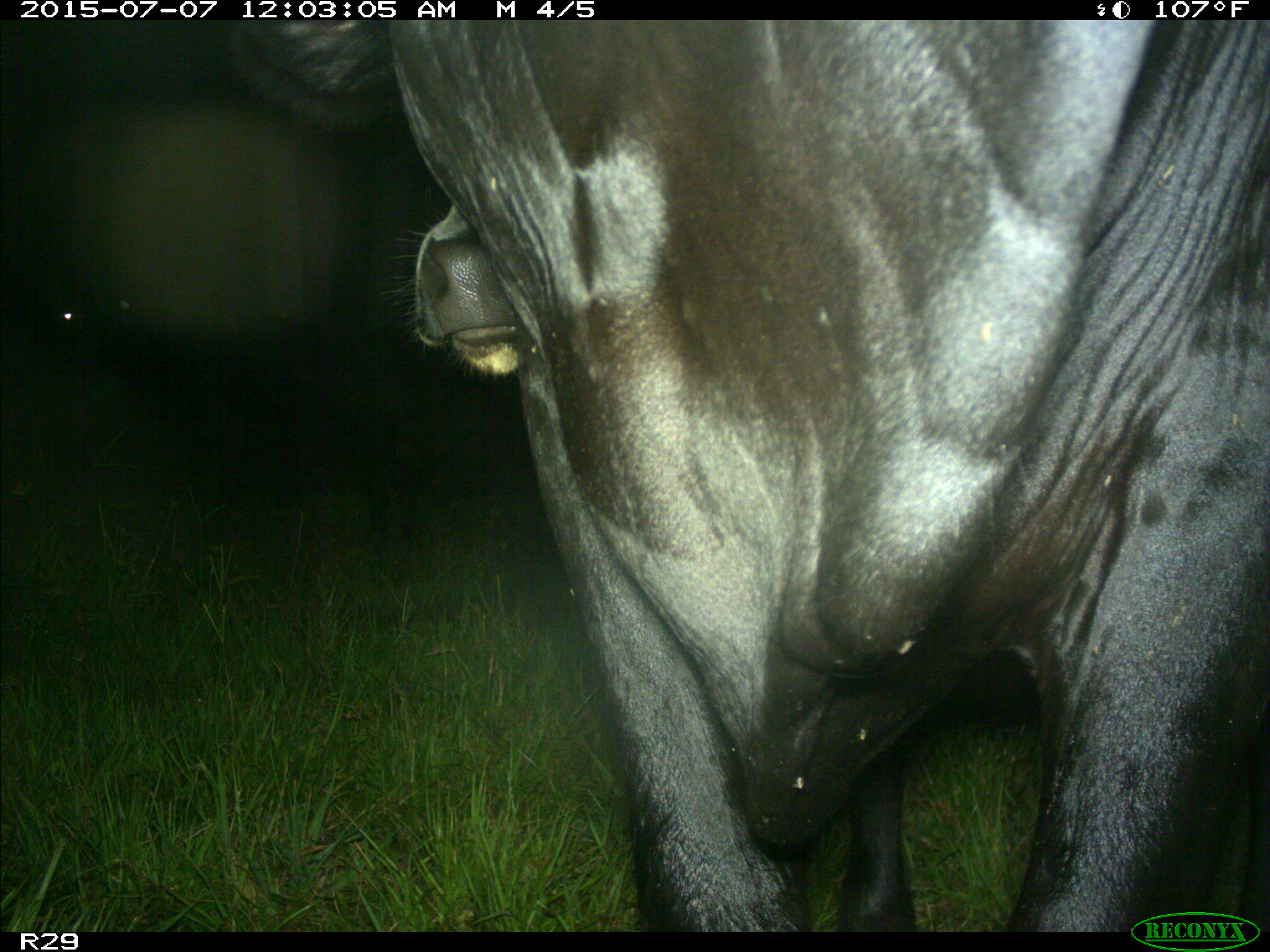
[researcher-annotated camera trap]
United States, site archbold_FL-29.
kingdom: Animalia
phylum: Chordata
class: Mammalia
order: Artiodactyla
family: Bovidae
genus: Bos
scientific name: Bos taurus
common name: domestic cow